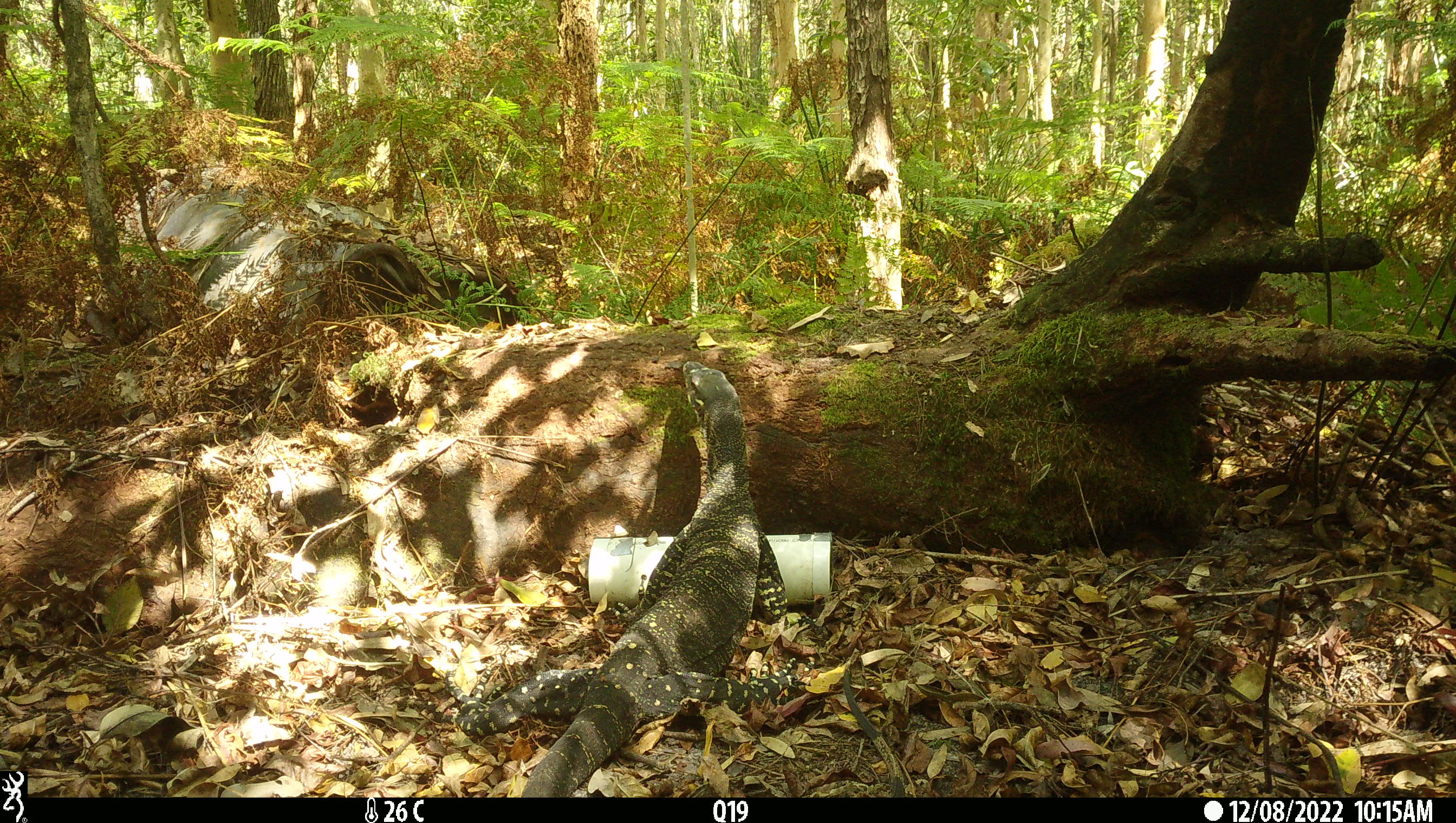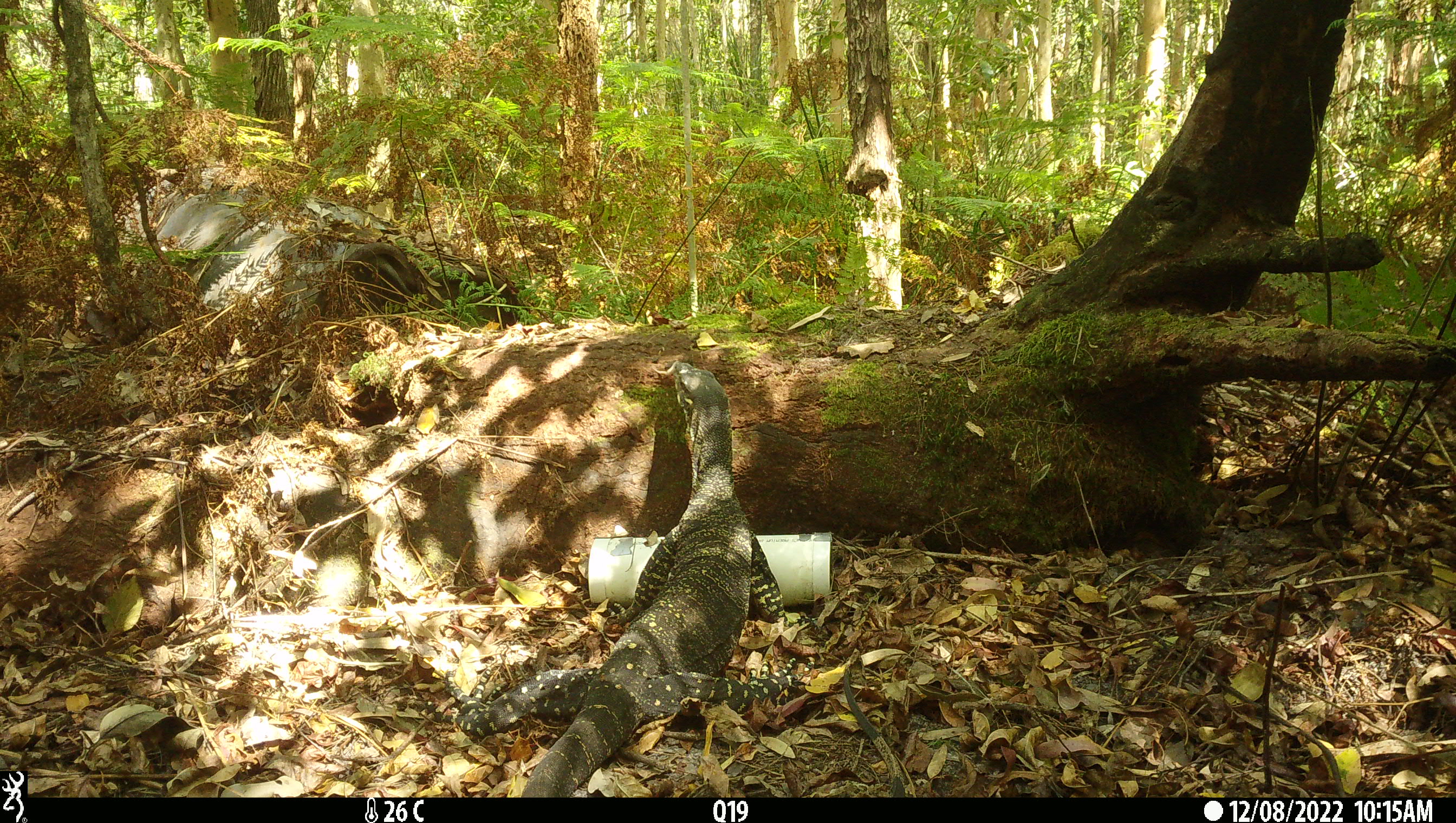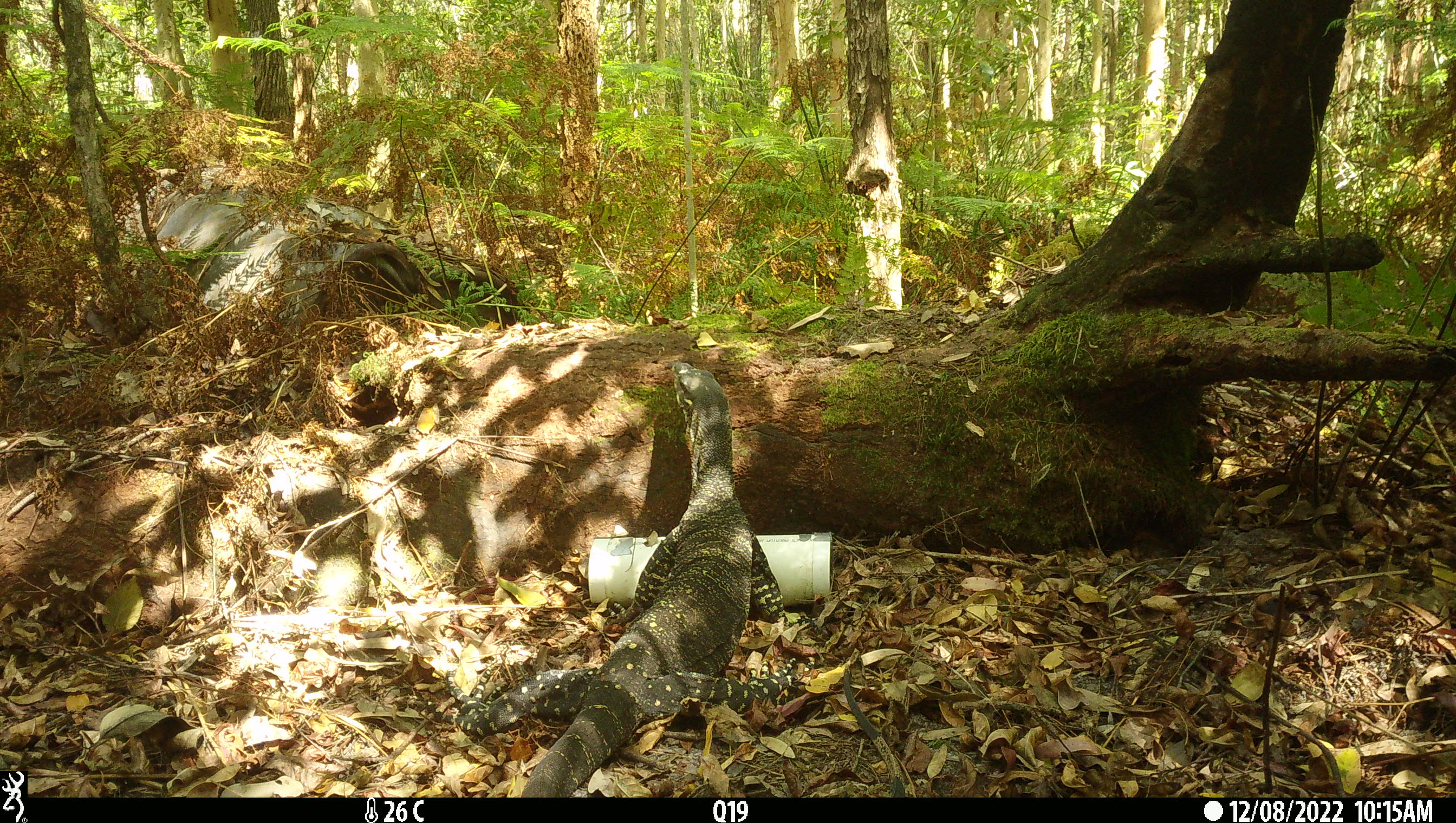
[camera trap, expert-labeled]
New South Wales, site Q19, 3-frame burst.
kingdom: Animalia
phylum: Chordata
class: Reptilia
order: Squamata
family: Varanidae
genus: Varanus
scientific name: Varanus varius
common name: lace monitor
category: goanna